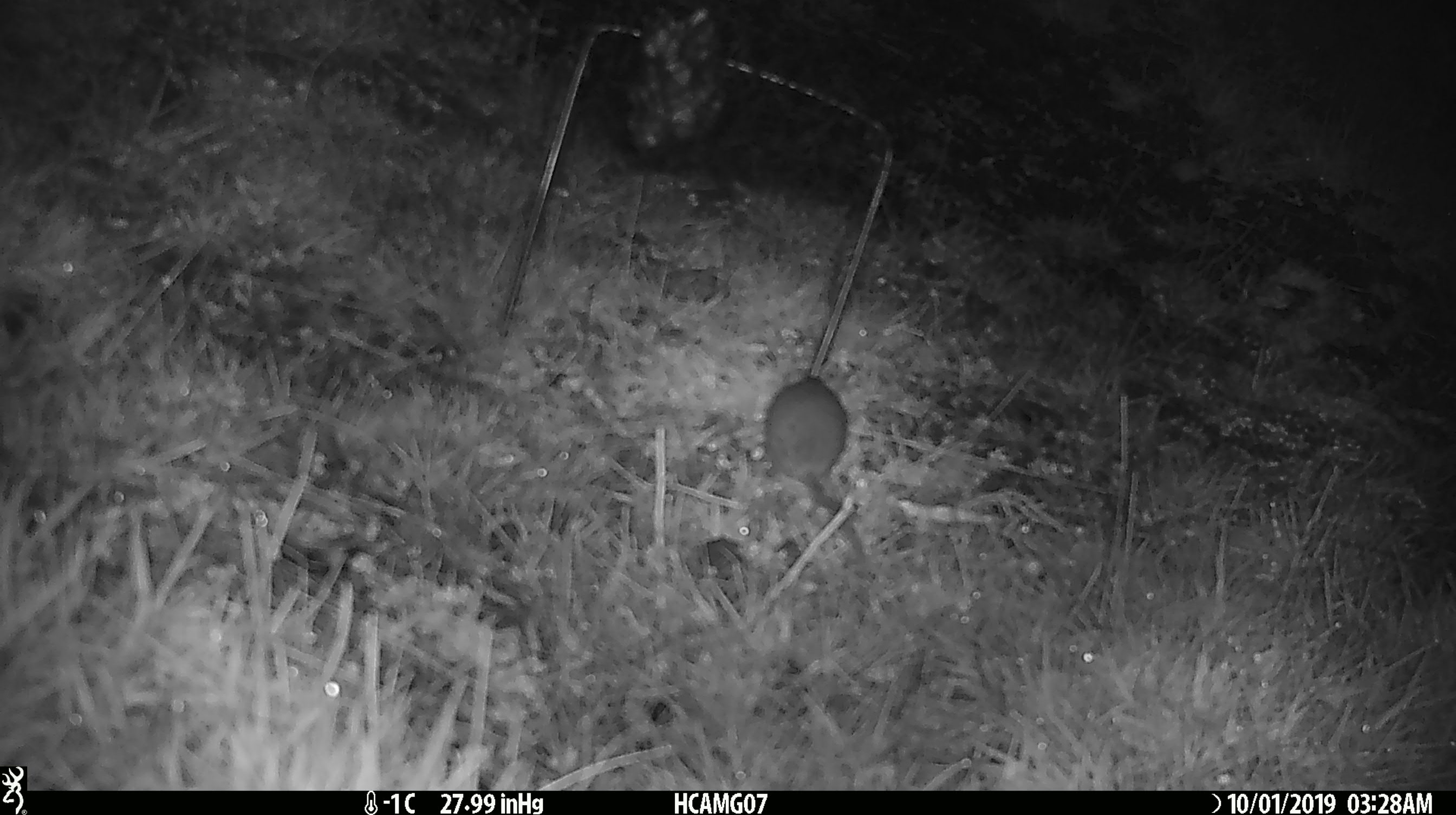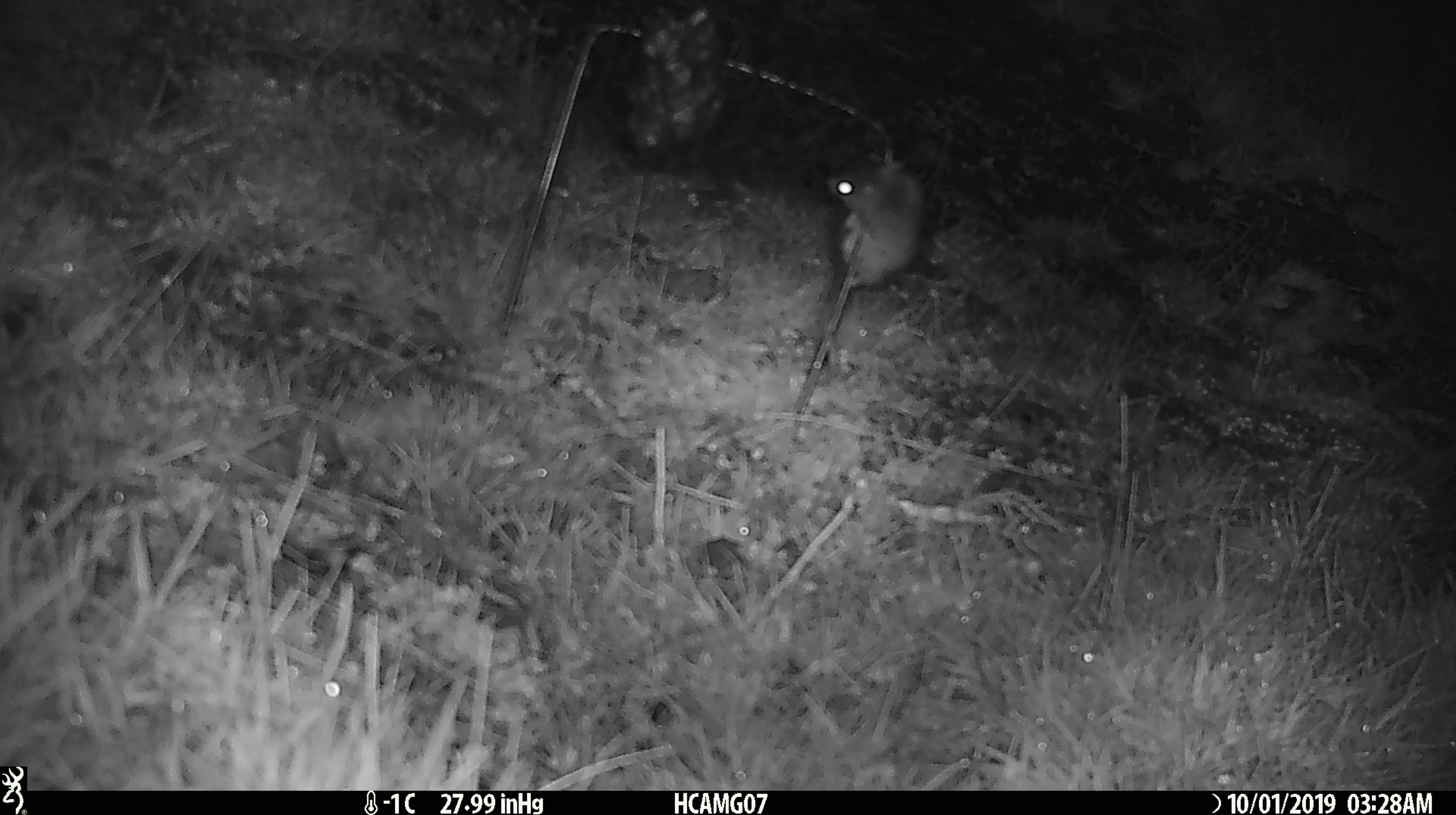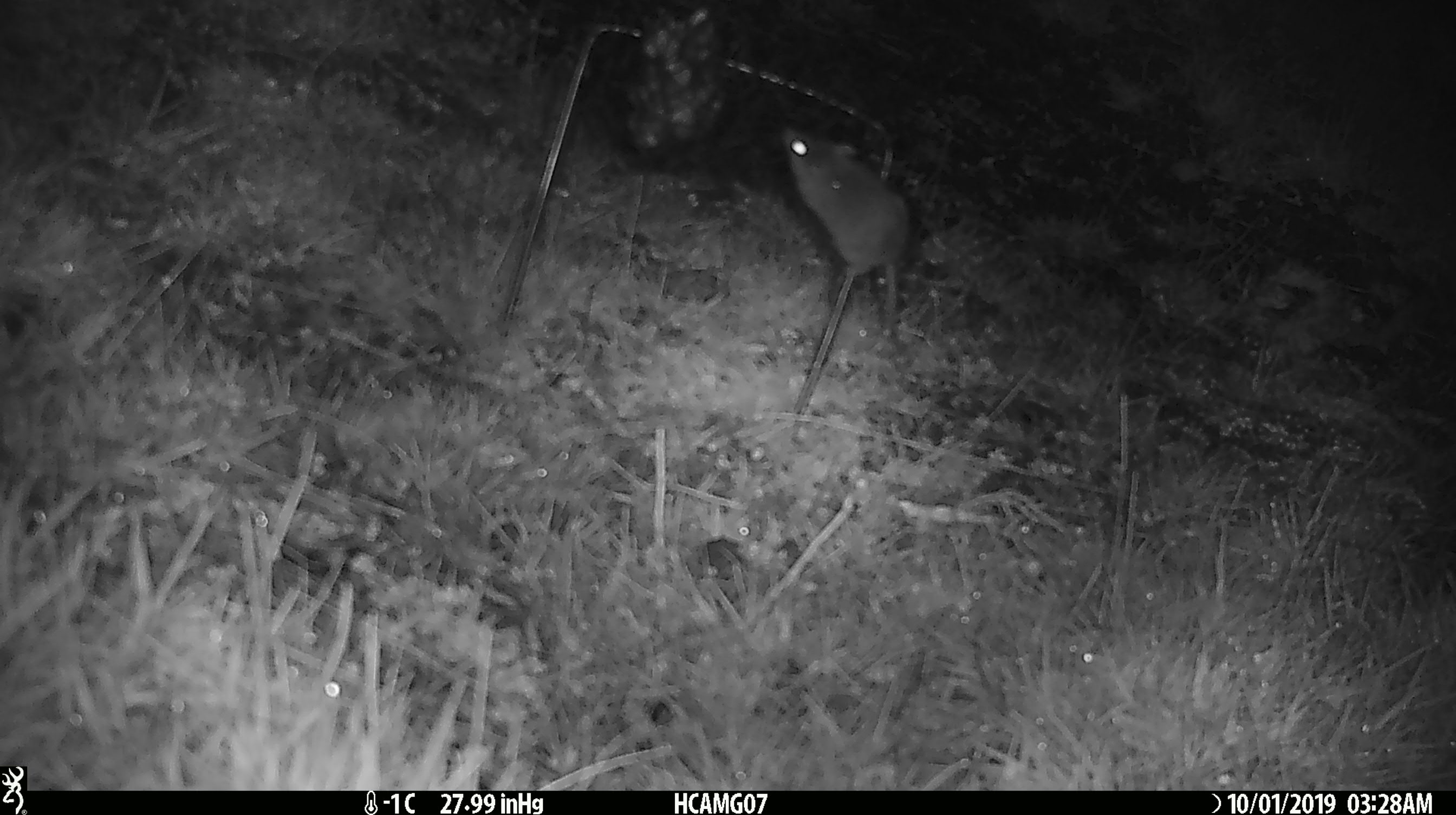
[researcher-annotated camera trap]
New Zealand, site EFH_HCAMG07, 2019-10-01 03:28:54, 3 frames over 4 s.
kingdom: Animalia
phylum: Chordata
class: Mammalia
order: Rodentia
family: Muridae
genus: Mus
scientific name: Mus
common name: mouse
Mouse (Mus).